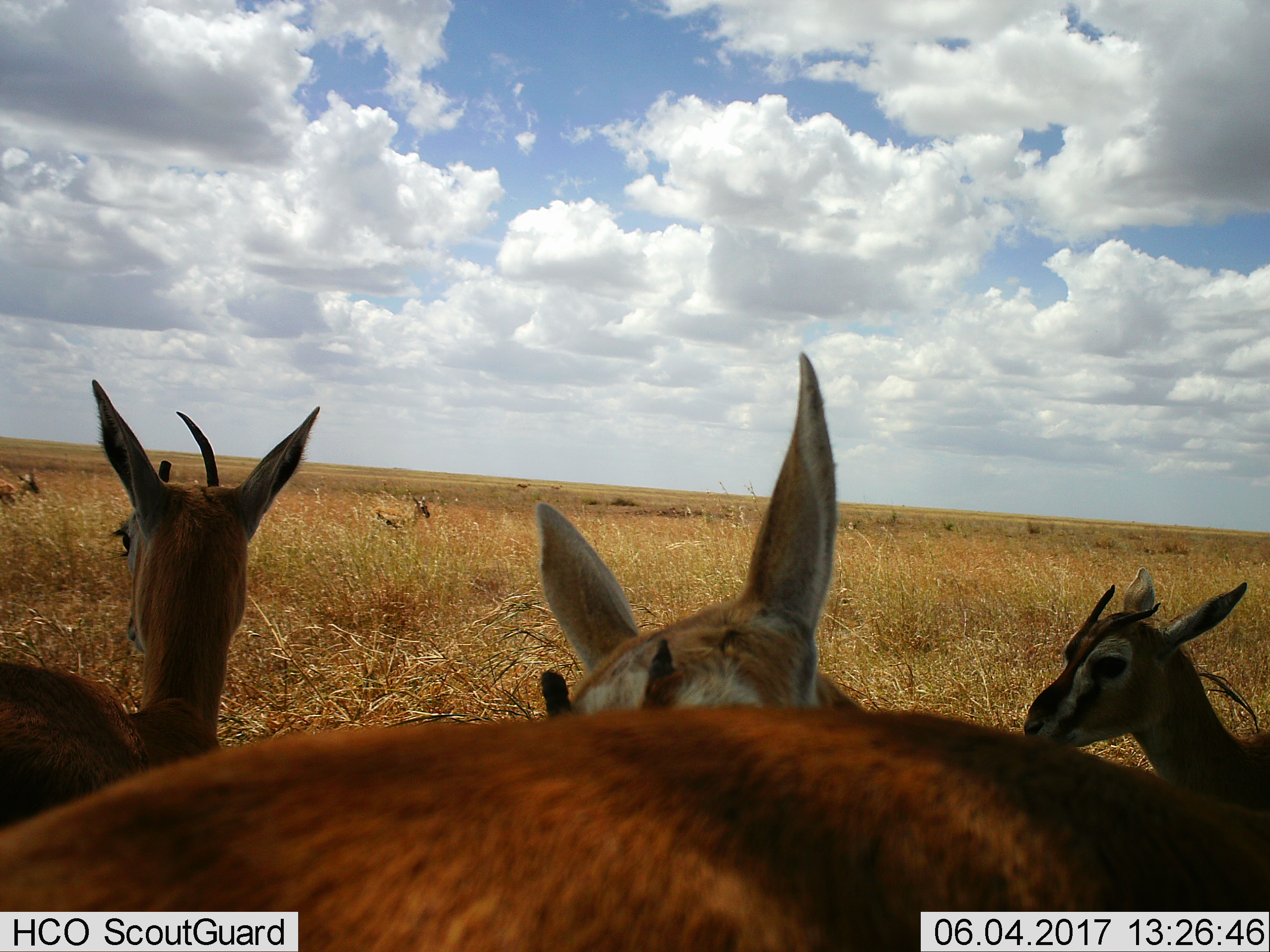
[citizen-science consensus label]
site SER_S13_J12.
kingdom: Animalia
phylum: Chordata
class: Mammalia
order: Artiodactyla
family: Bovidae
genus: Eudorcas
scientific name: Eudorcas thomsonii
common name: thomson's gazelle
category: gazellethomsons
Gazellethomsons (thomson's gazelle) (Eudorcas thomsonii), count 6. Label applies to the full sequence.